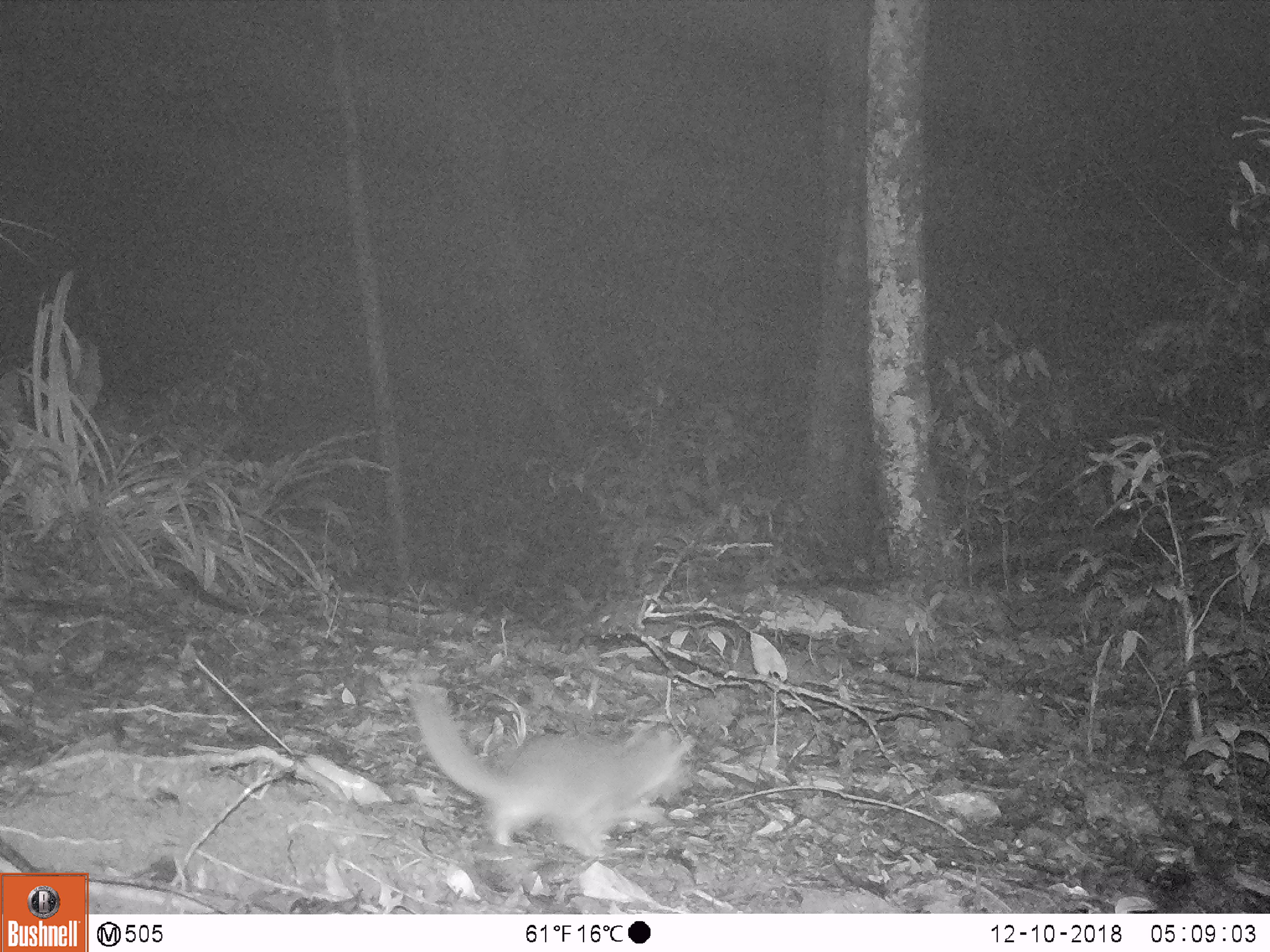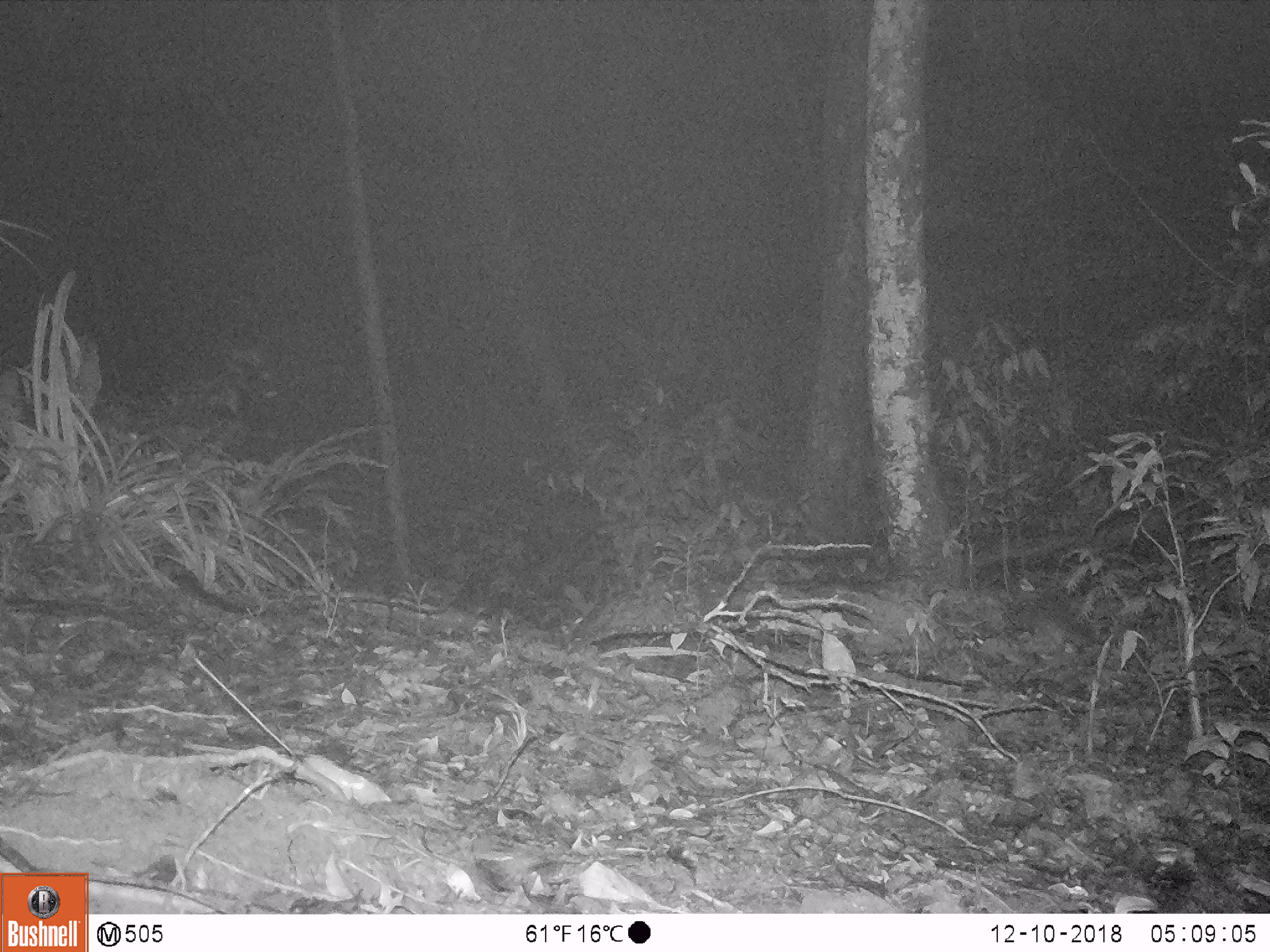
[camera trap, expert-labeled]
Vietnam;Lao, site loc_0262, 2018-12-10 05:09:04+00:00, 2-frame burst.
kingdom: Animalia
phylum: Chordata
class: Mammalia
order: Carnivora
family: Mustelidae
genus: Melogale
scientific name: Melogale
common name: ferret badger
Ferret badger (Melogale). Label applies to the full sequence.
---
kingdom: Animalia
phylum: Chordata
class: Mammalia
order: Rodentia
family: Muridae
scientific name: Muridae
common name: old-world mice and rats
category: unidentified murid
Unidentified murid (old-world mice and rats) (Muridae). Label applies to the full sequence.